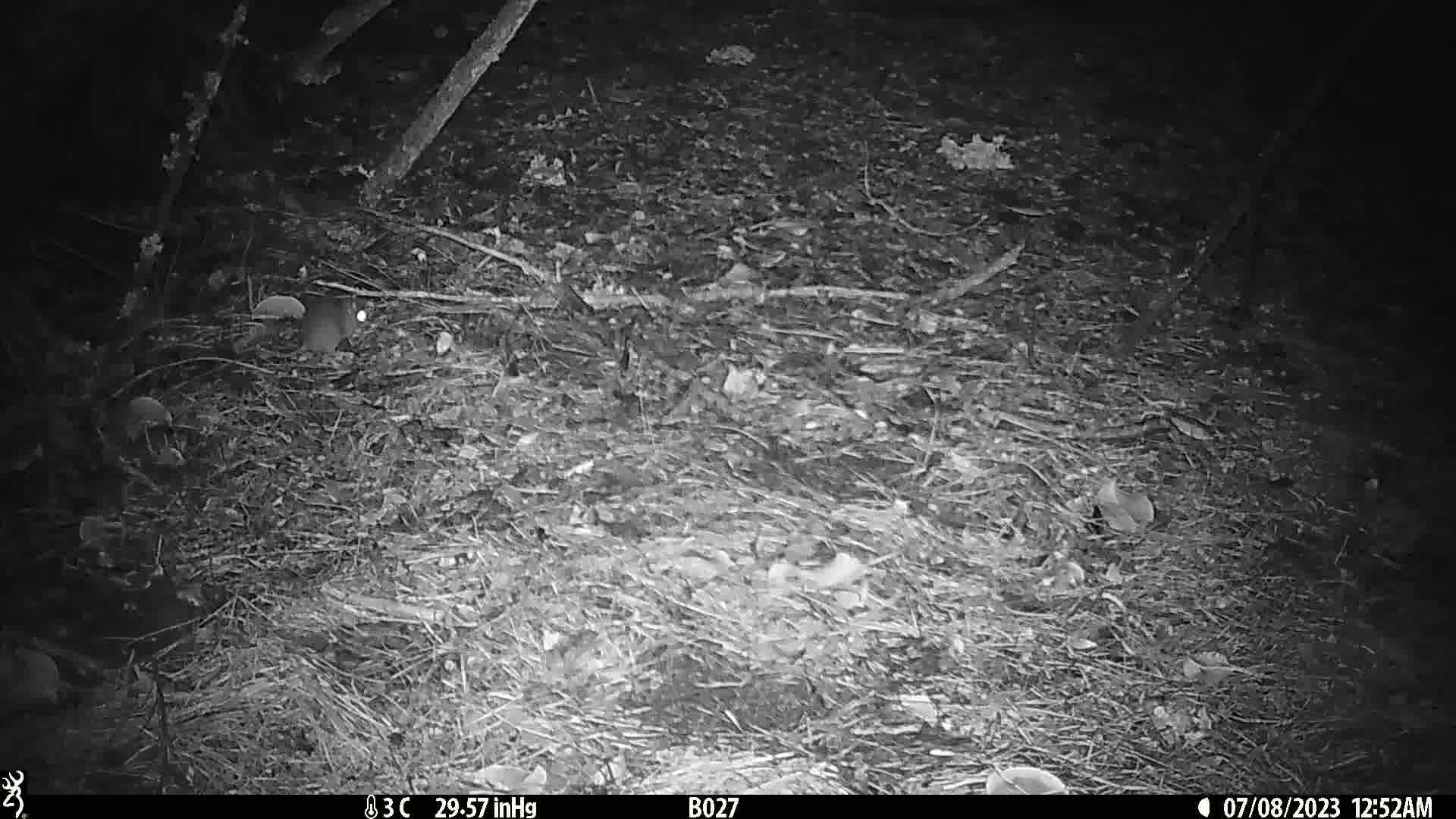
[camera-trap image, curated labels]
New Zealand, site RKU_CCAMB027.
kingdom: Animalia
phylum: Chordata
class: Mammalia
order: Rodentia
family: Muridae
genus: Rattus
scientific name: Rattus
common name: rat